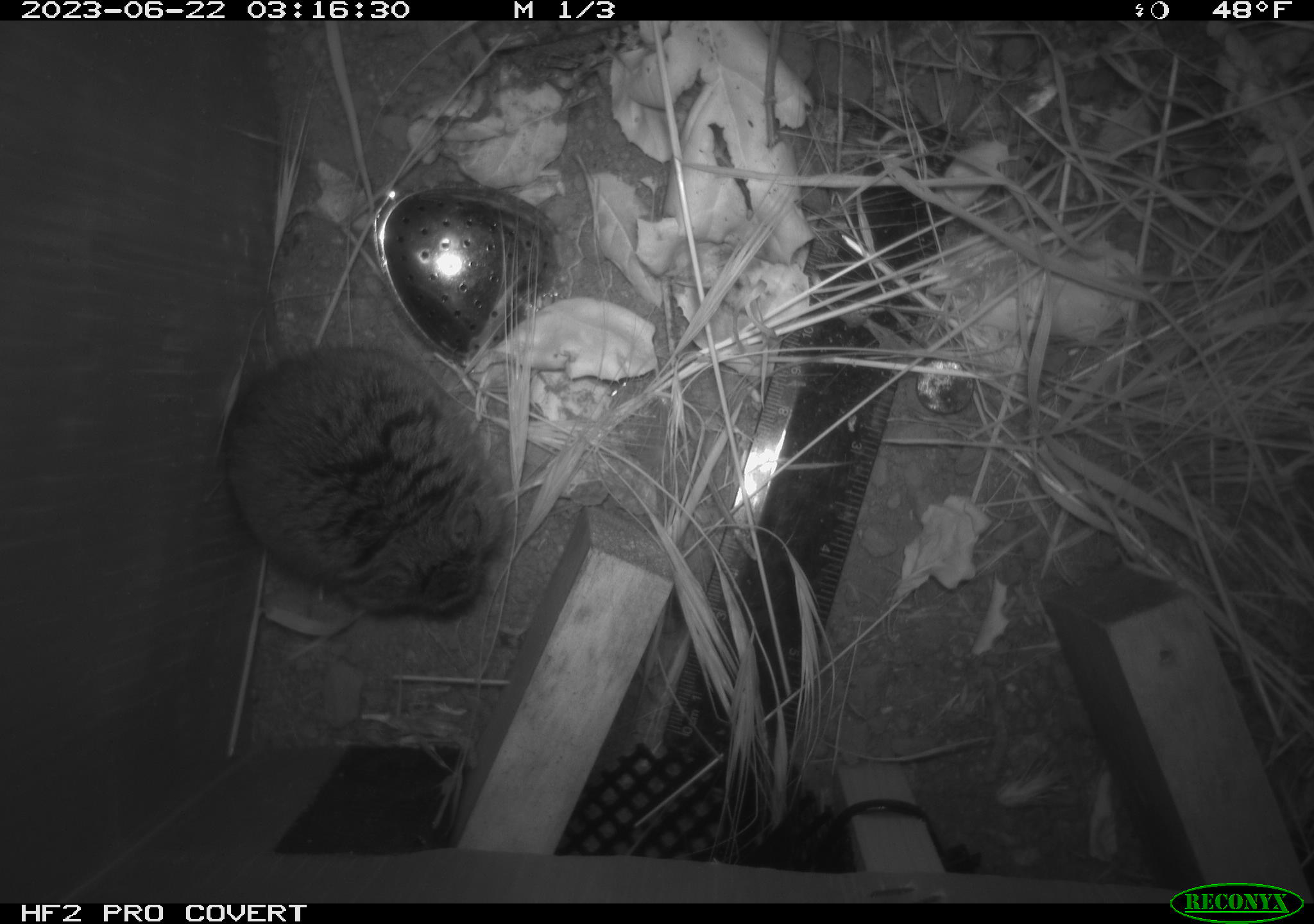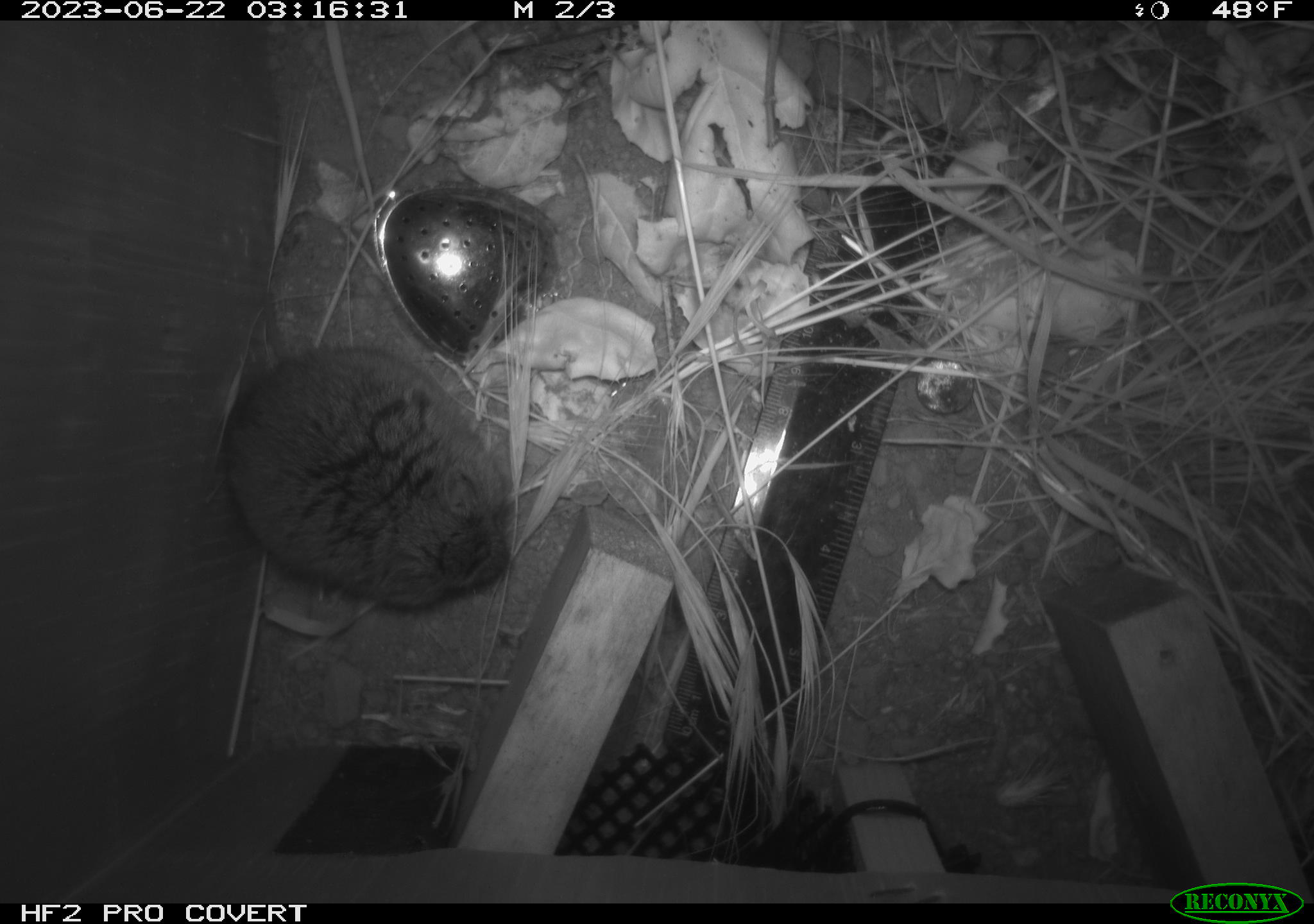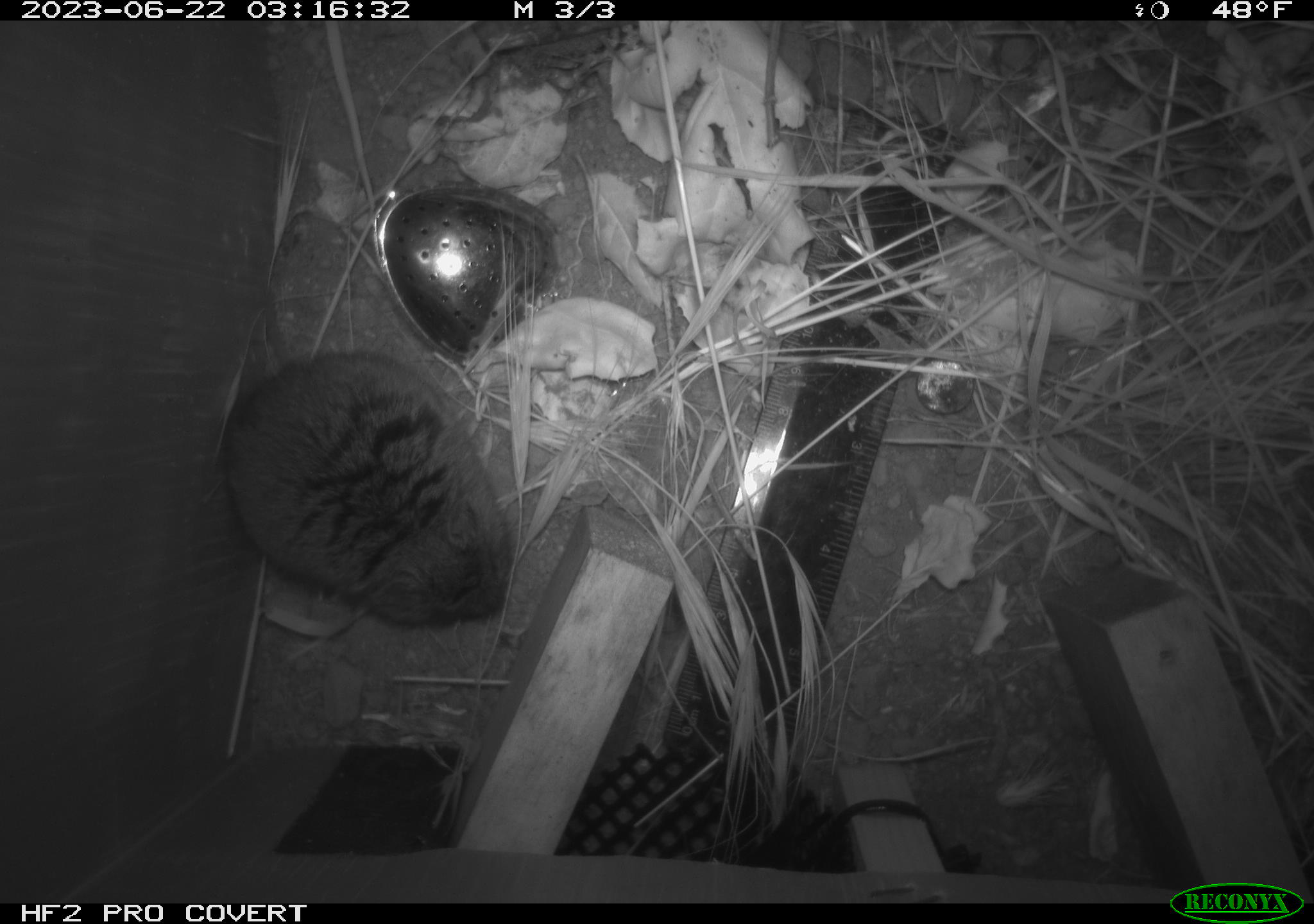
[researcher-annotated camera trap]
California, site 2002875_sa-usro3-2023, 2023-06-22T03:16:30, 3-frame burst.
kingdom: Animalia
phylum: Chordata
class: Mammalia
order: Rodentia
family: Cricetidae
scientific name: Arvicolinae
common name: voles, lemmings, and muskrats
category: arvicolinae subfamily